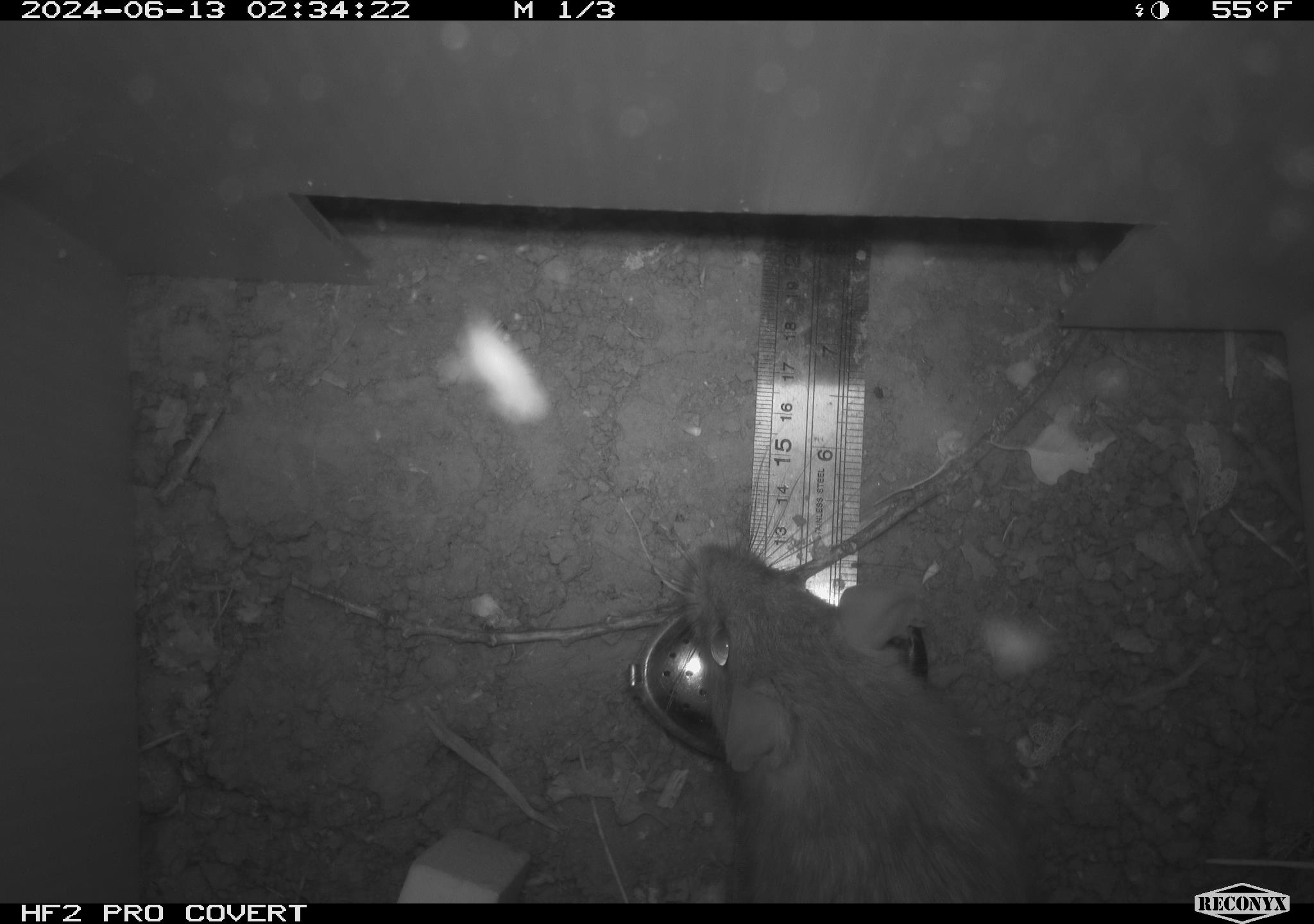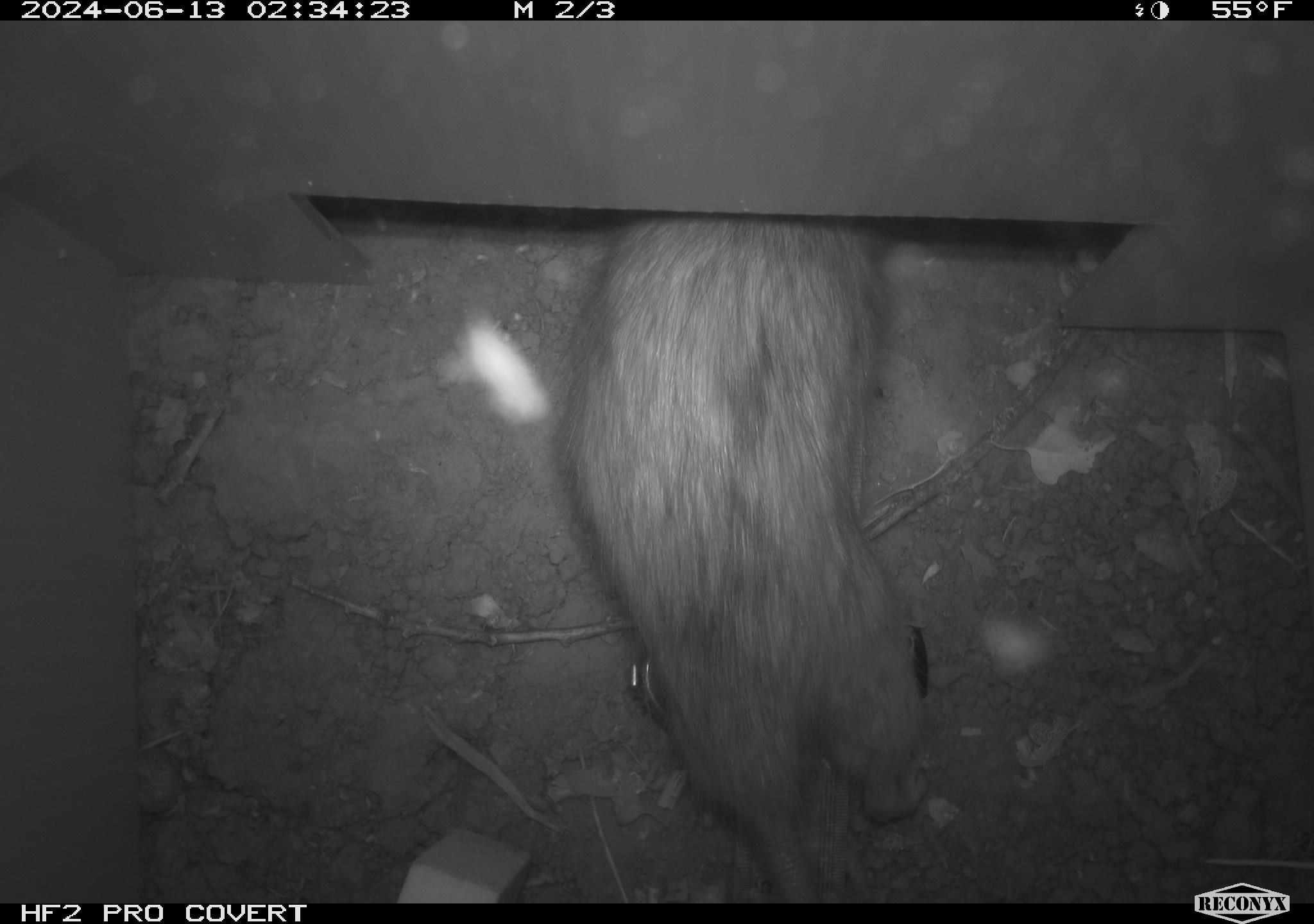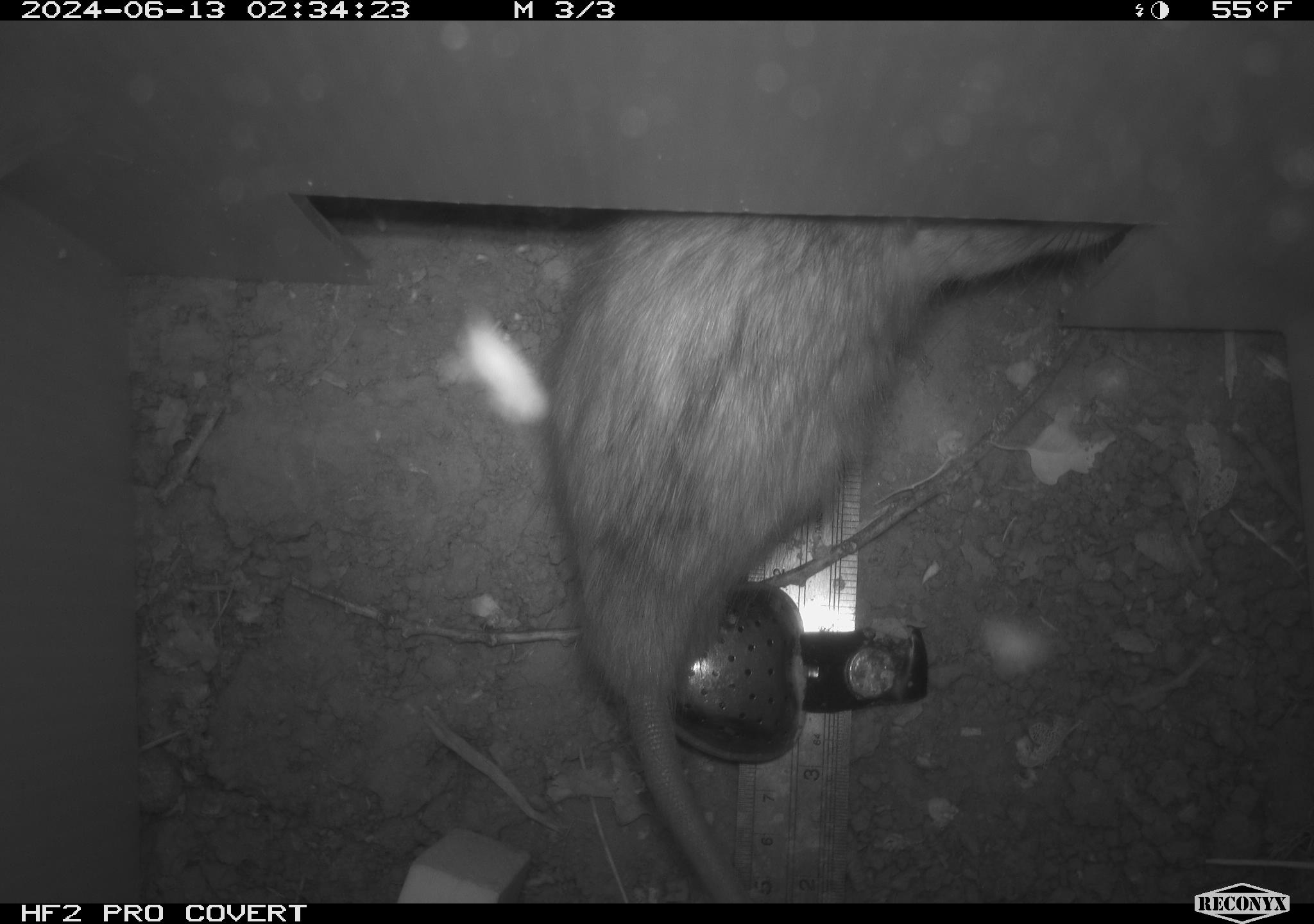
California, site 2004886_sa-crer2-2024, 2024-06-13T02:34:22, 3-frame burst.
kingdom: Animalia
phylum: Chordata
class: Mammalia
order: Rodentia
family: Muridae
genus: Rattus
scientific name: Rattus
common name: rat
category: rattus species